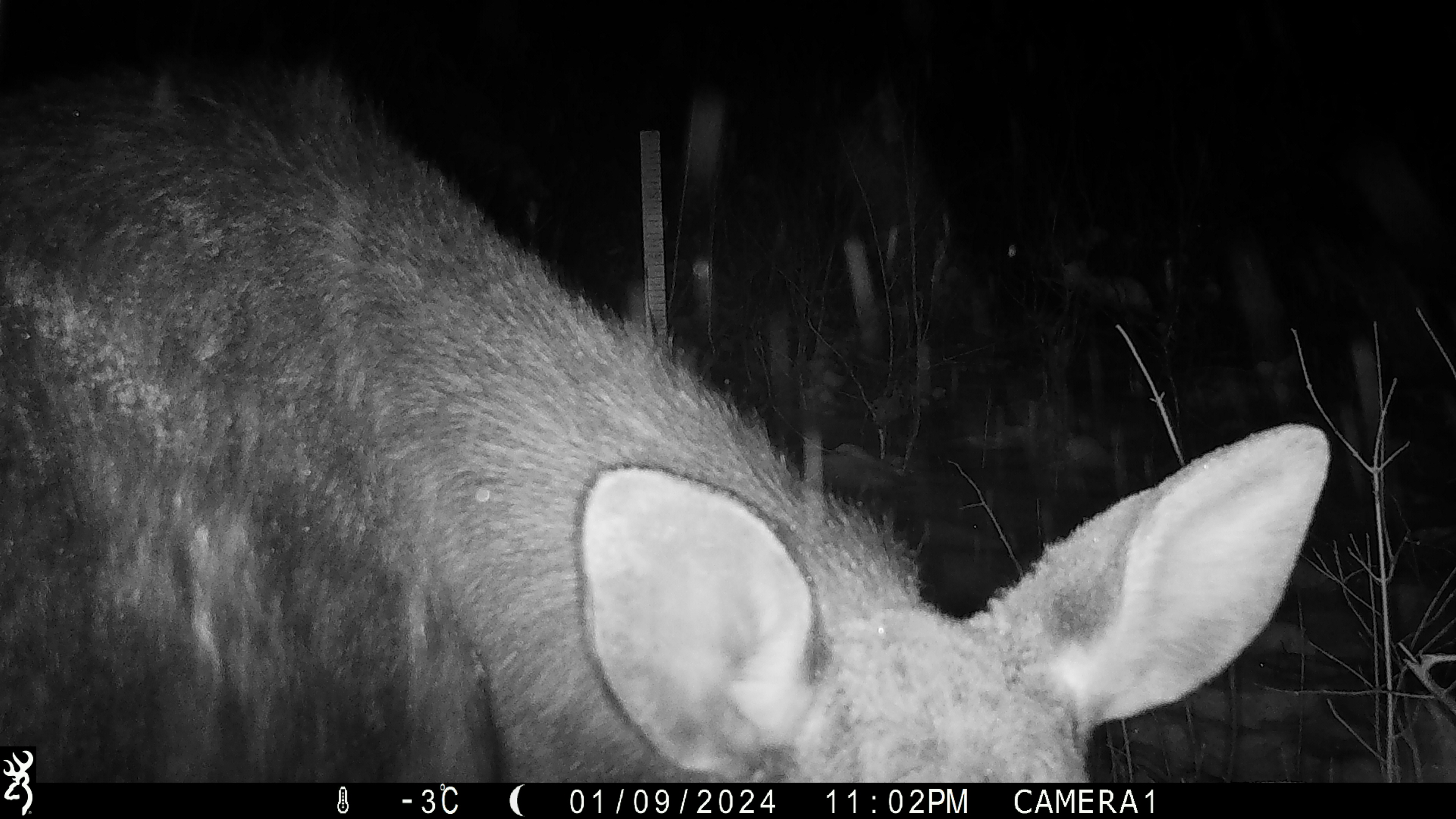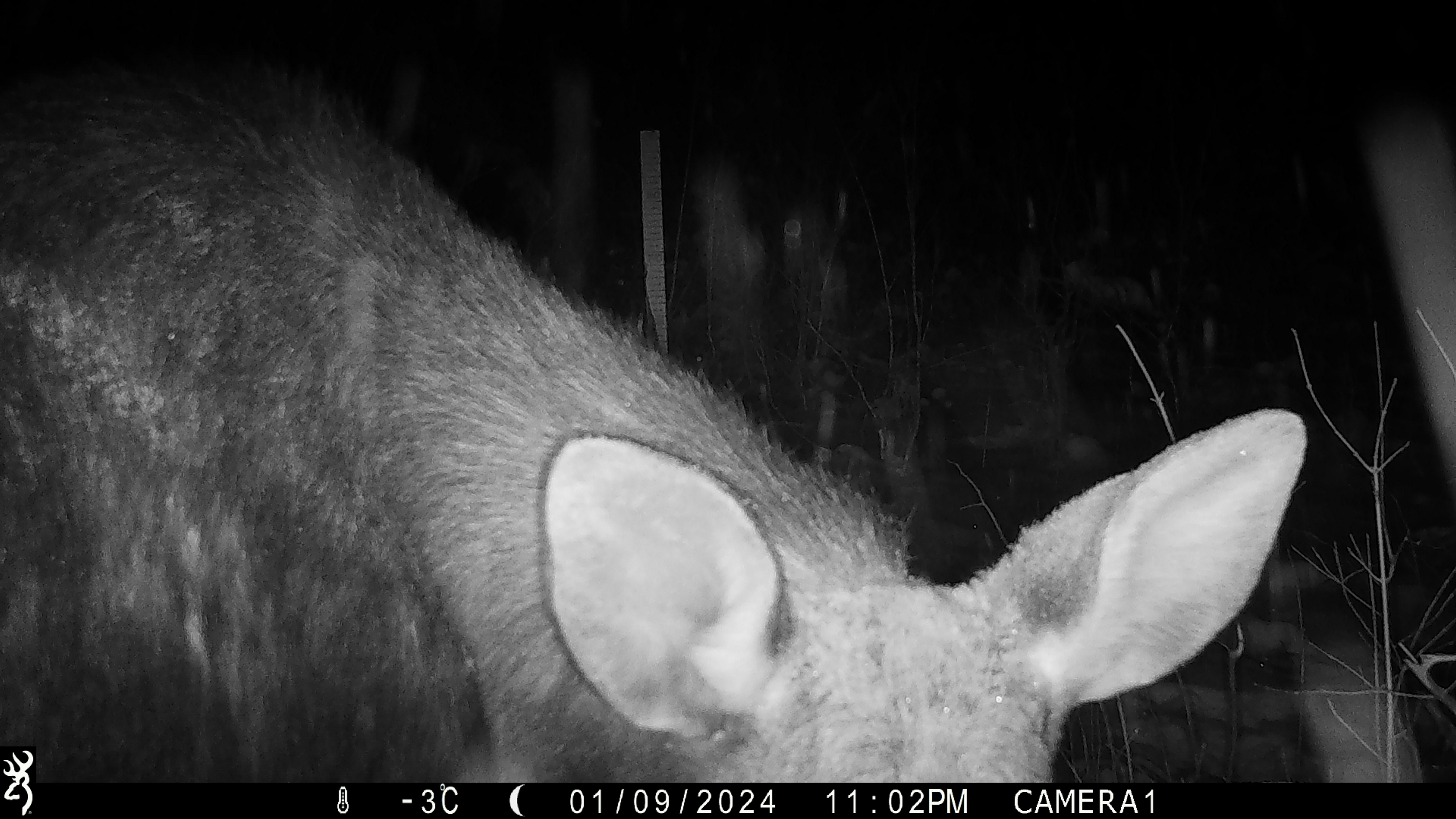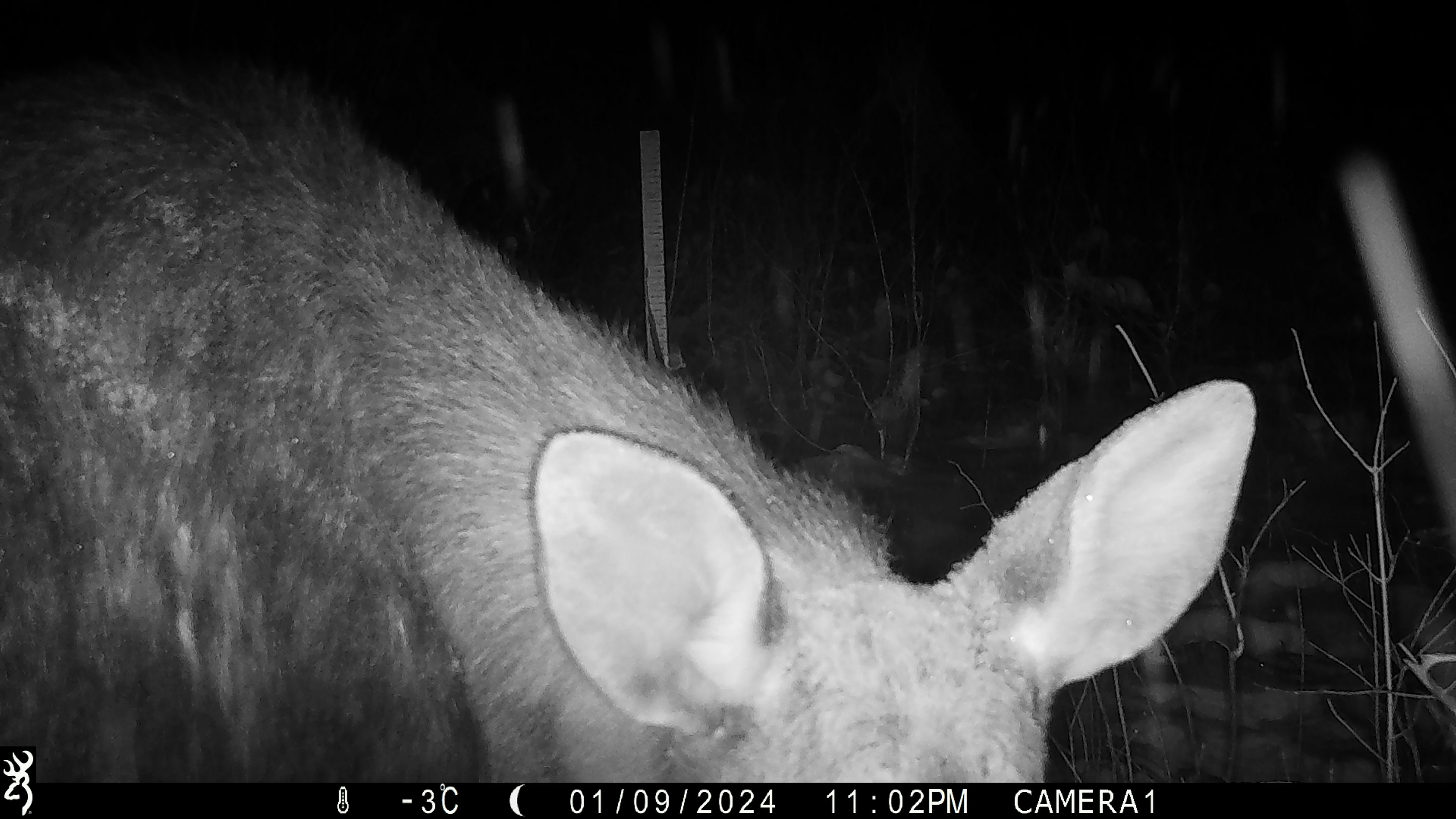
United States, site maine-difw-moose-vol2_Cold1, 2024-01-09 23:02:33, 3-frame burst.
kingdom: Animalia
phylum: Chordata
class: Mammalia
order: Artiodactyla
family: Cervidae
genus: Alces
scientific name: Alces alces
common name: moose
Moose (Alces alces).